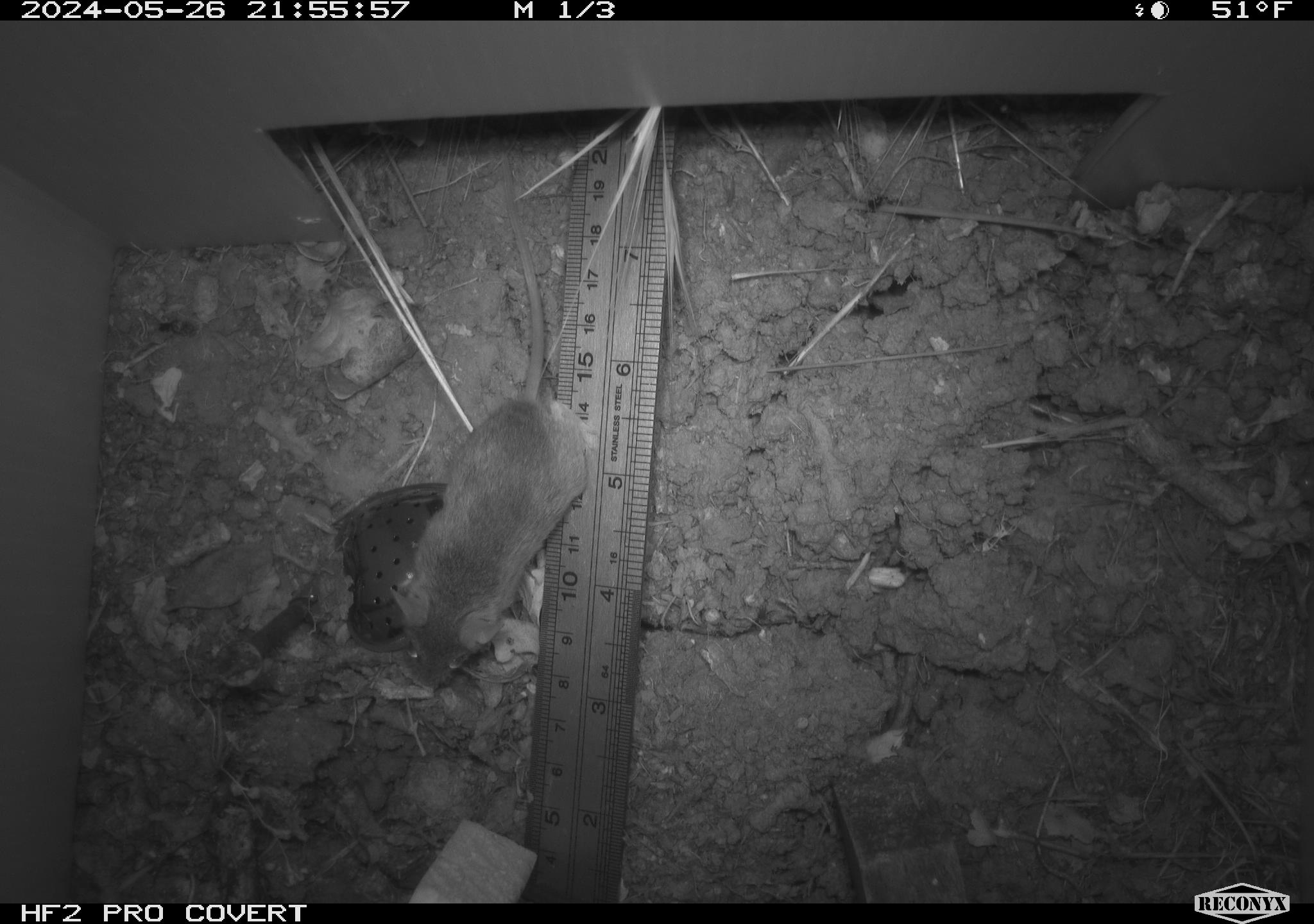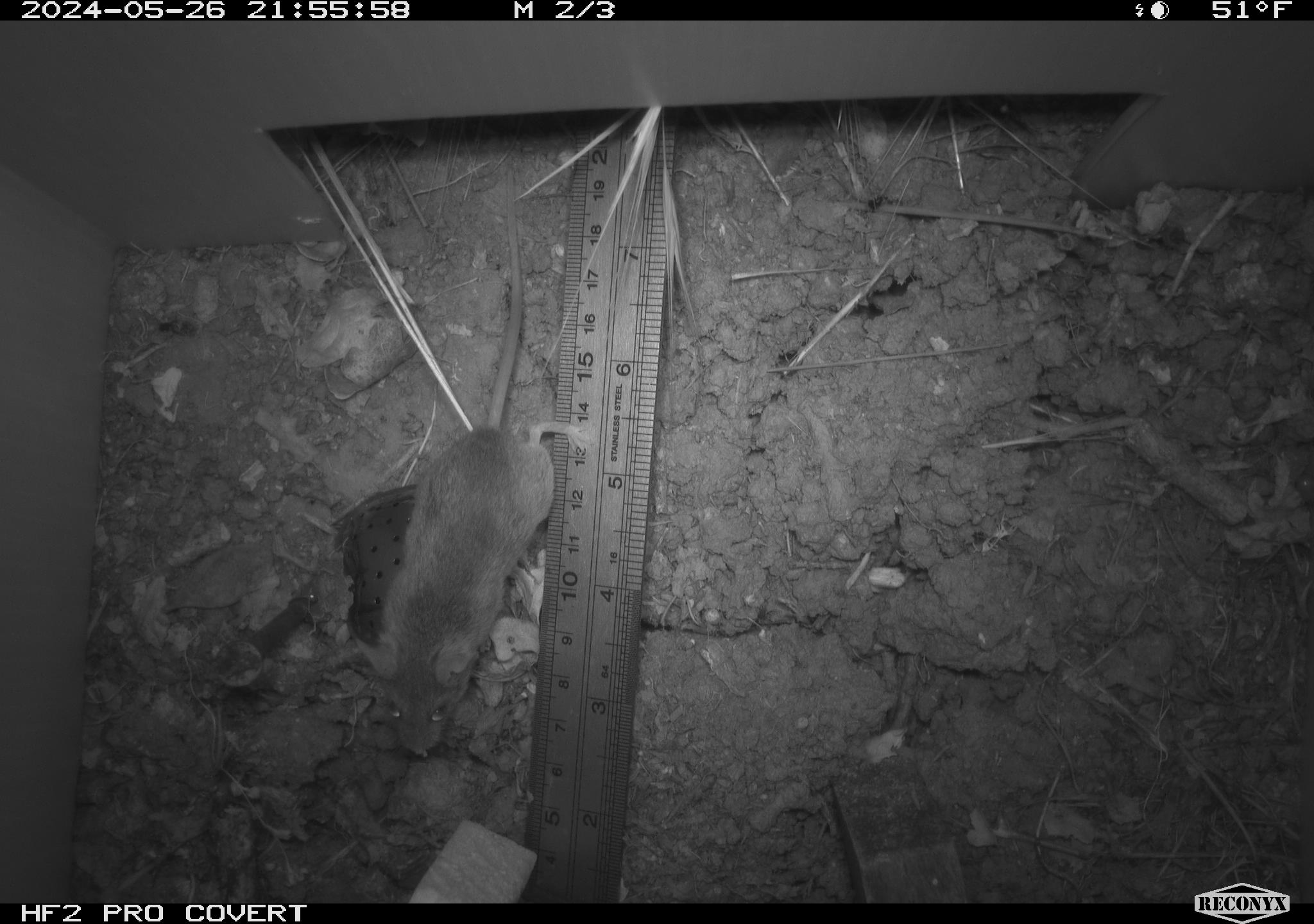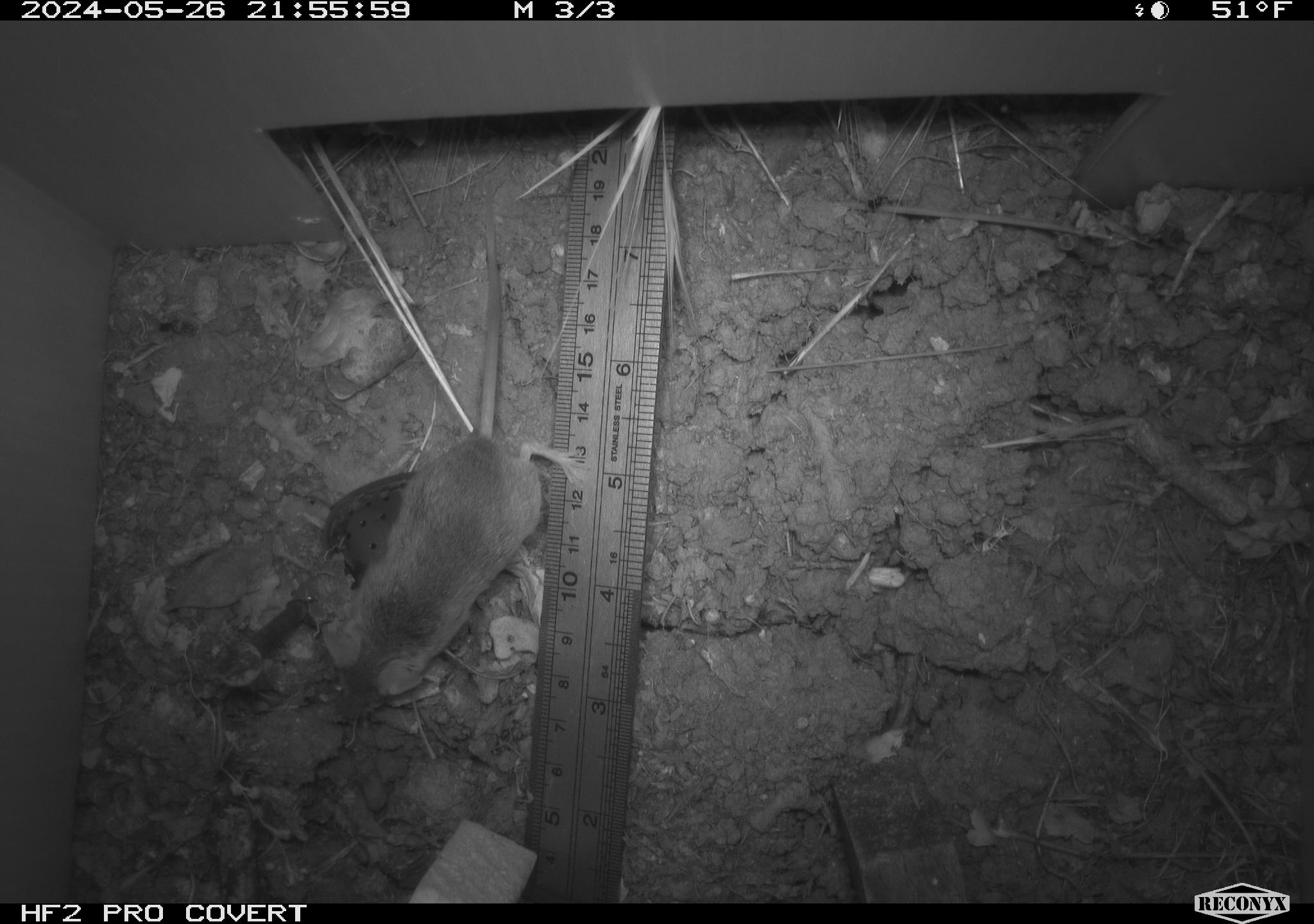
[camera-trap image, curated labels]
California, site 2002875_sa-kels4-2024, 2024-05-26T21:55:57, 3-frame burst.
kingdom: Animalia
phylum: Chordata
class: Mammalia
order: Rodentia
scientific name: Rodentia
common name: rodent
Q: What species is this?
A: Rodent (Rodentia).